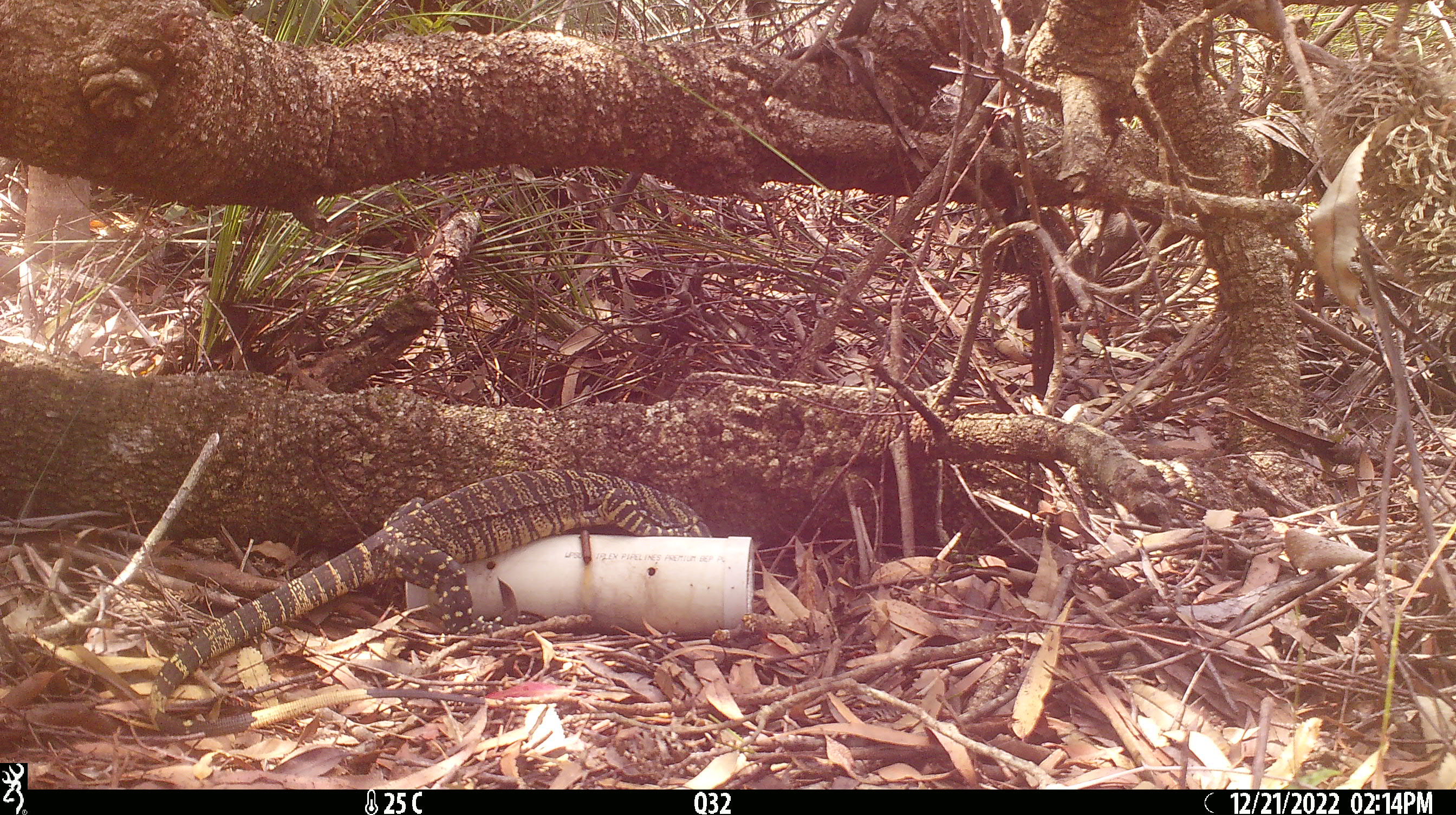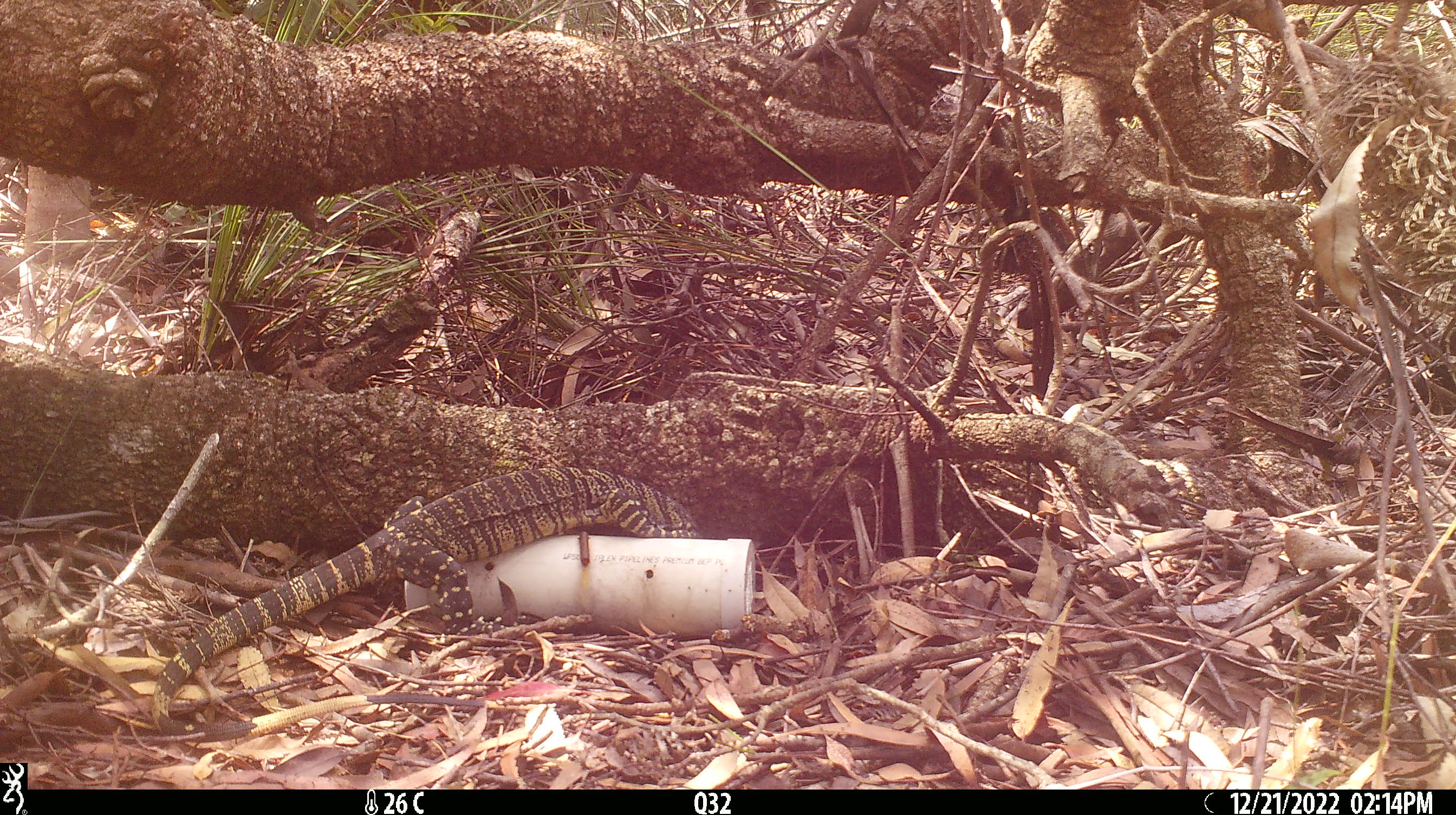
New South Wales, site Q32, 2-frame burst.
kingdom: Animalia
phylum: Chordata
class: Reptilia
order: Squamata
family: Varanidae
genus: Varanus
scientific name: Varanus varius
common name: lace monitor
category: goanna